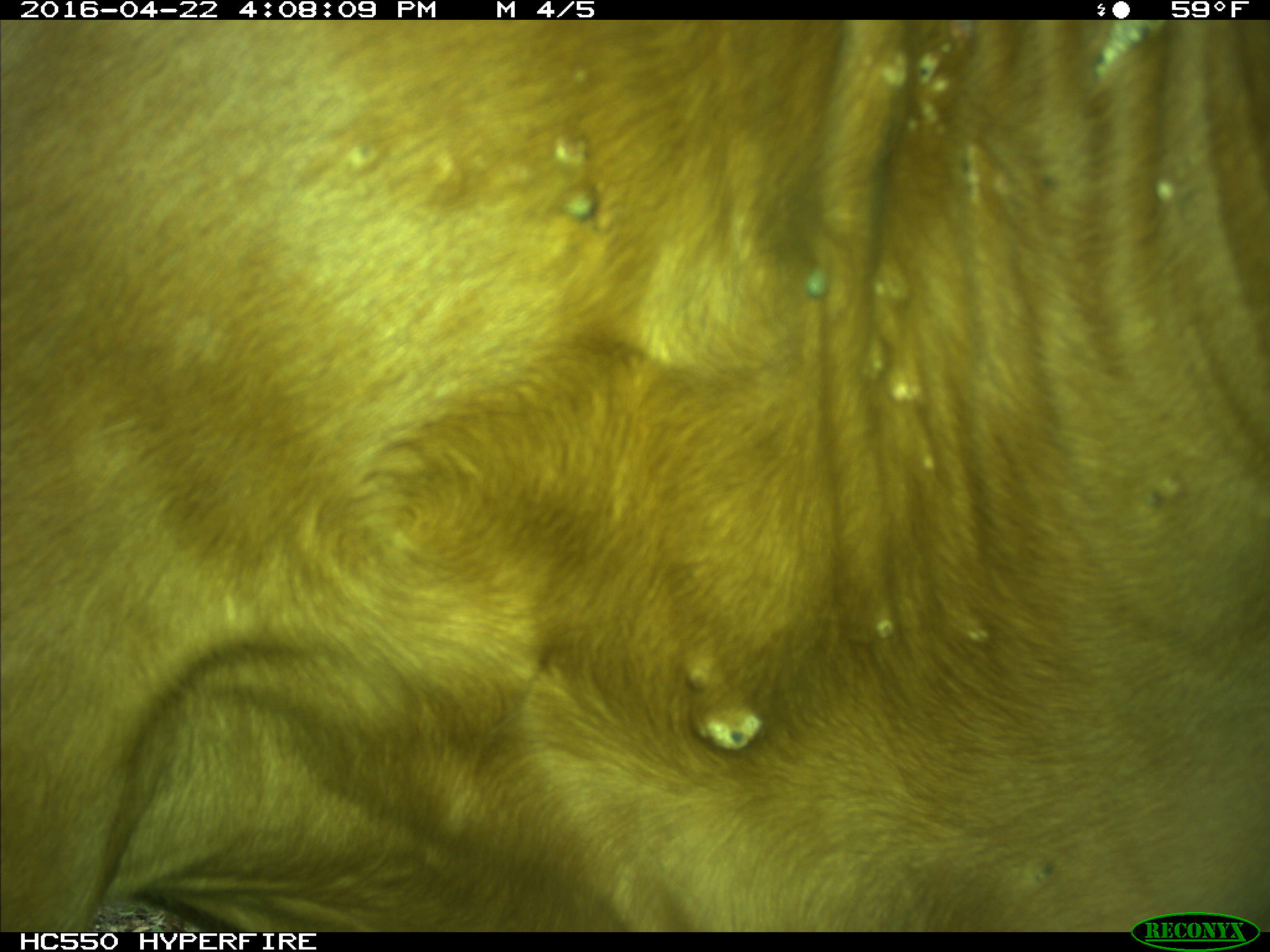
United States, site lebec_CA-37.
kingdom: Animalia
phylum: Chordata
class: Mammalia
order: Artiodactyla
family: Bovidae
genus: Bos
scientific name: Bos taurus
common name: domestic cow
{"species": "Bos taurus (domestic cow)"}